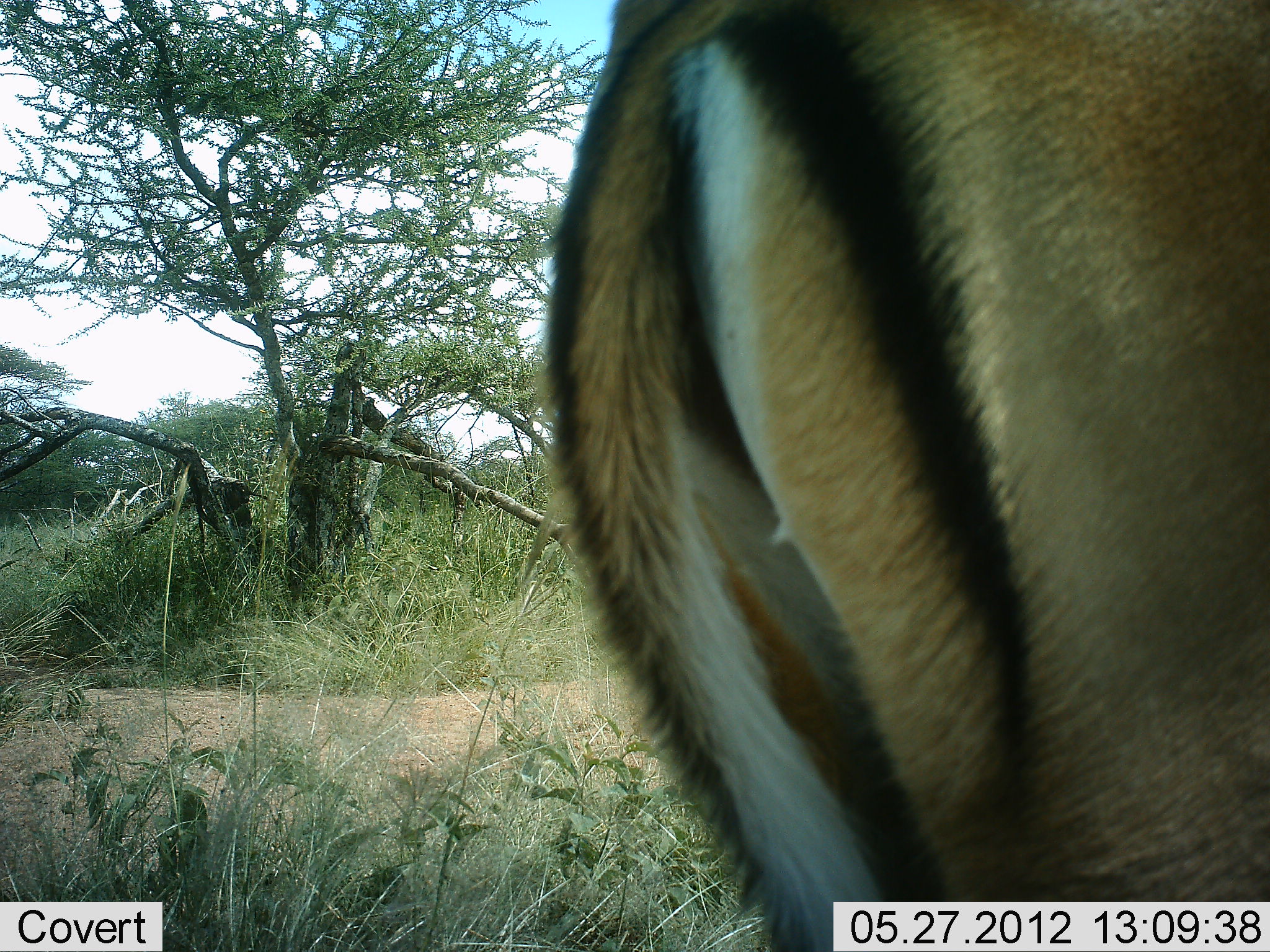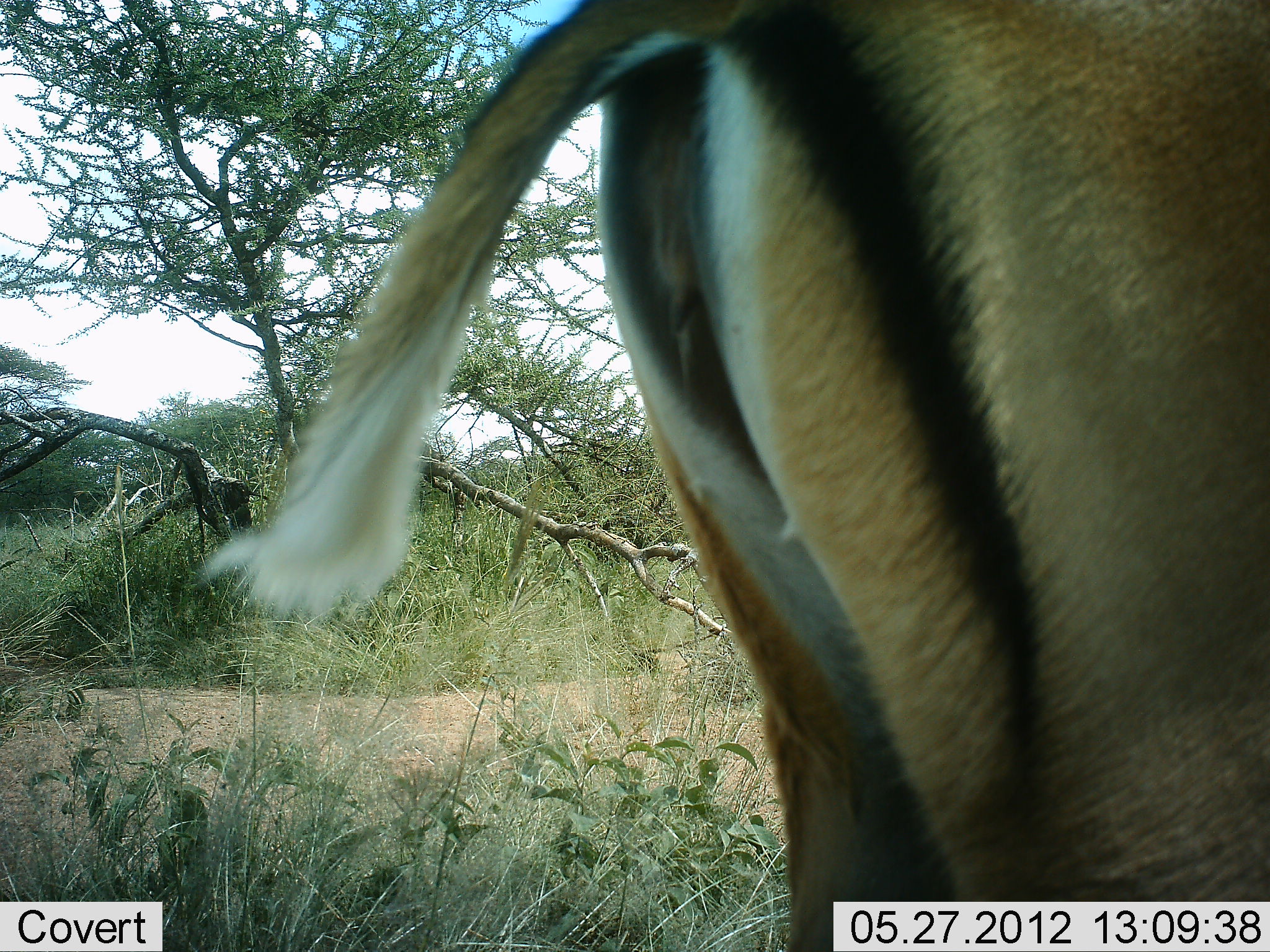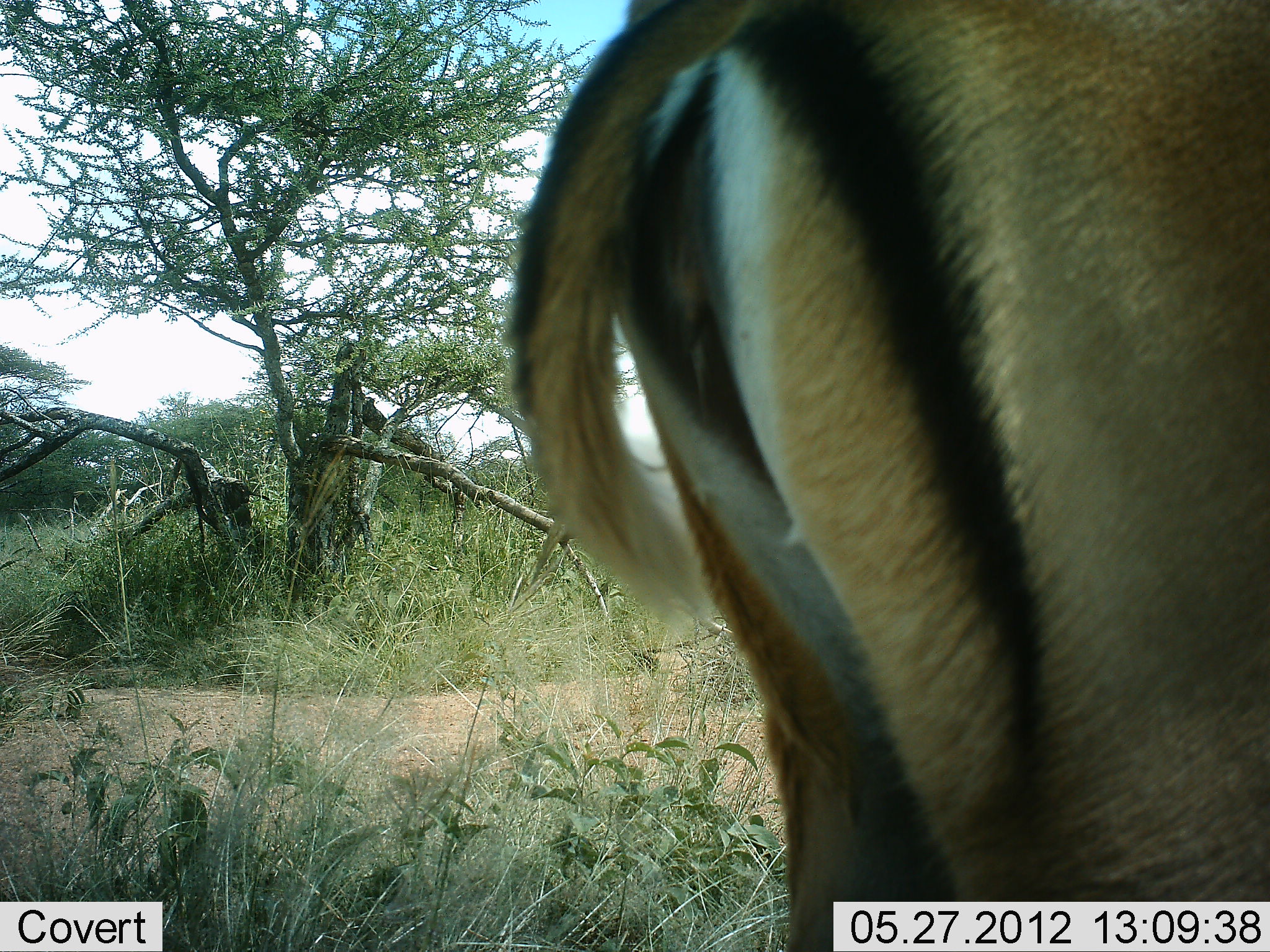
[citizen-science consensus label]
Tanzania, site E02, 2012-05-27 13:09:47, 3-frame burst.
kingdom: Animalia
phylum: Chordata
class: Mammalia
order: Artiodactyla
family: Bovidae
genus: Aepyceros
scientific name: Aepyceros melampus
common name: impala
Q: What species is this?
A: Impala (Aepyceros melampus).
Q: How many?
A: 1.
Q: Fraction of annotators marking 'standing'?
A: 100%.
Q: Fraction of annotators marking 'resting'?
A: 0%.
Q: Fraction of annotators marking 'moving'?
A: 0%.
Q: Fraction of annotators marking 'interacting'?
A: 0%.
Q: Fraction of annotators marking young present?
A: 0%.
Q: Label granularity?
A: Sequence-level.